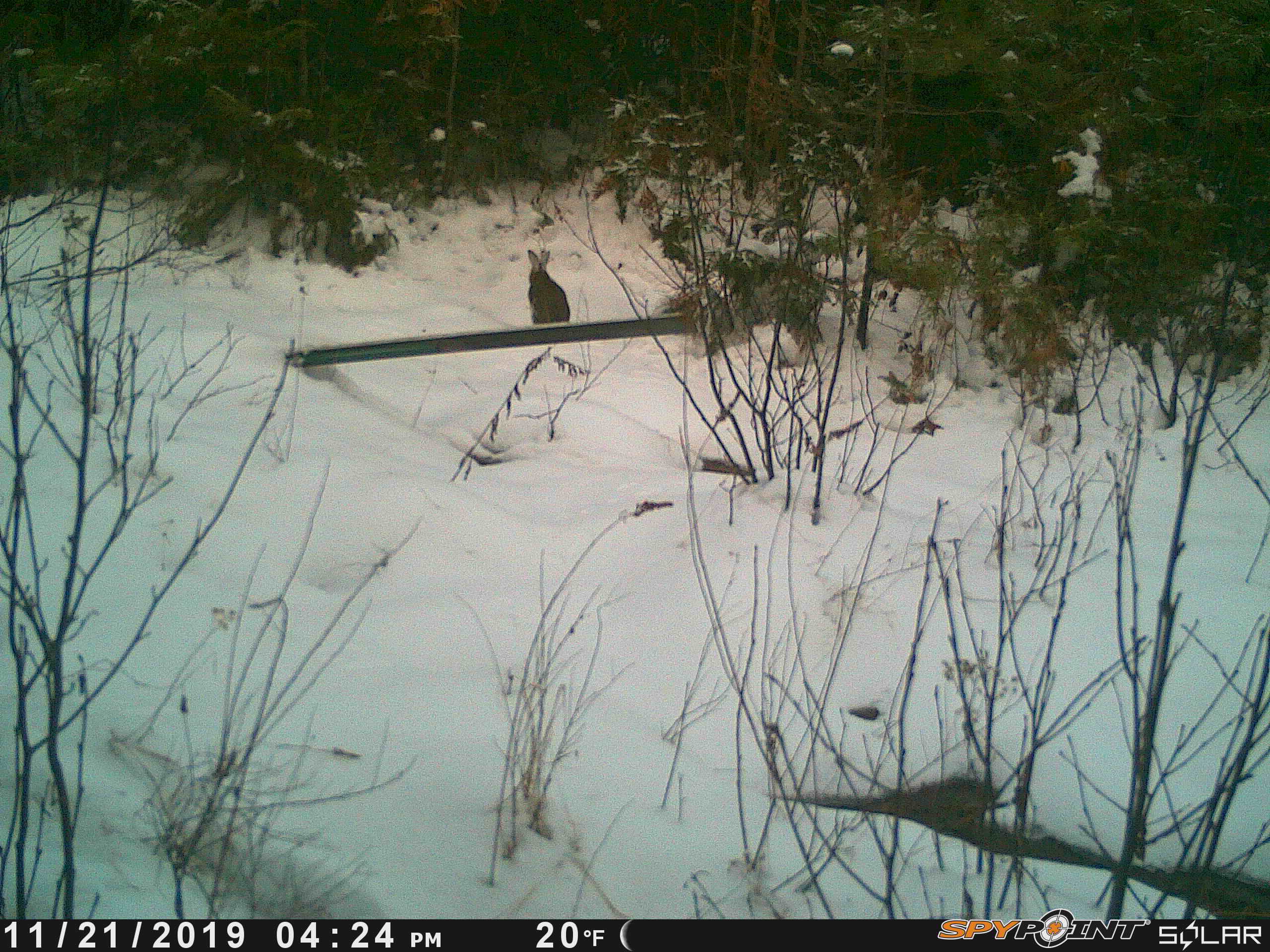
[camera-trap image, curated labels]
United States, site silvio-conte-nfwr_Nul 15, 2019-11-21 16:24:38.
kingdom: Animalia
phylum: Chordata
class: Mammalia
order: Lagomorpha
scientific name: Lagomorpha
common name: rabbit or hare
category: rabbit or hare sp.